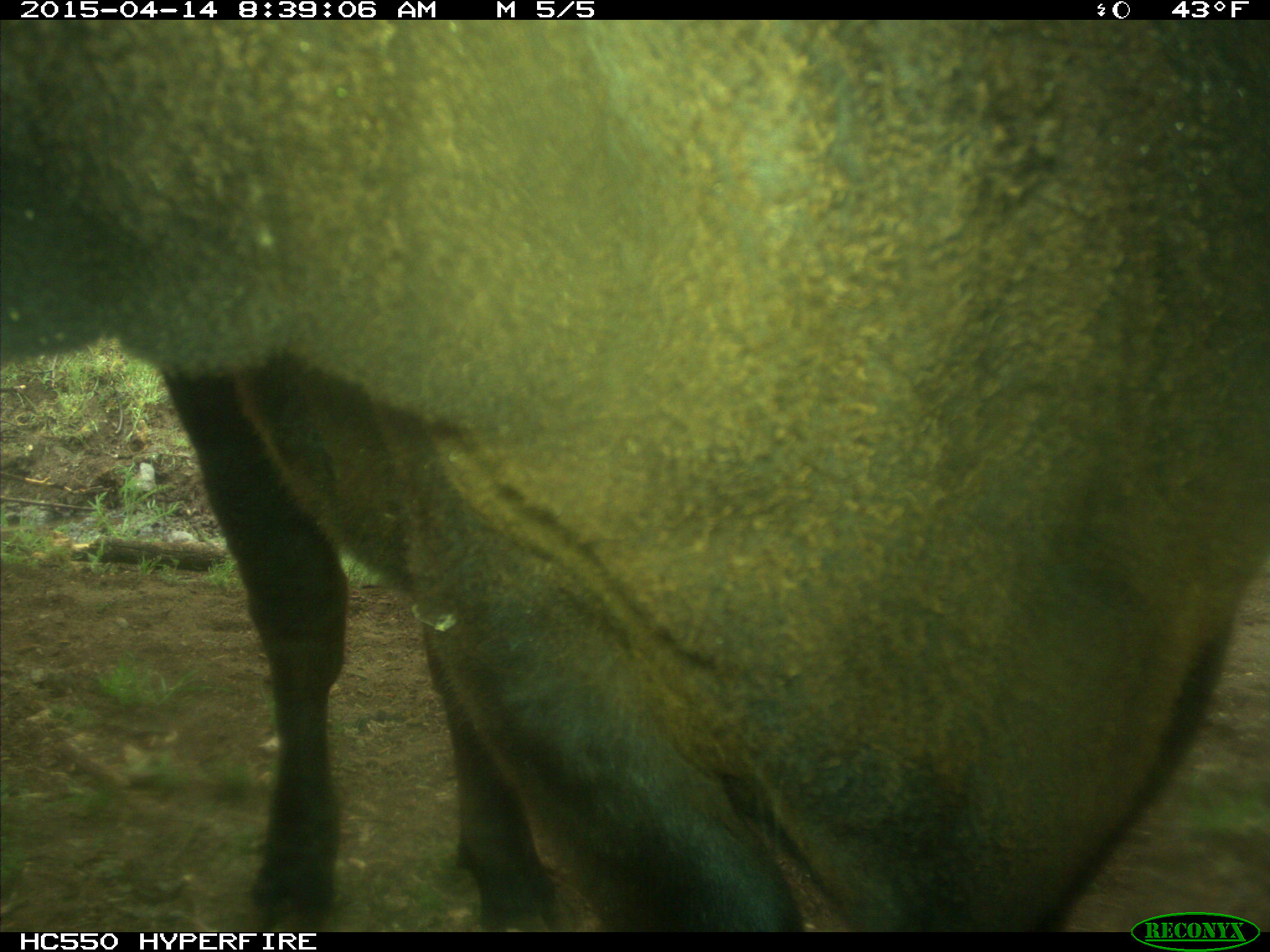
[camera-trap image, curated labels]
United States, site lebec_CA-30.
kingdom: Animalia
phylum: Chordata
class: Mammalia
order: Artiodactyla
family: Bovidae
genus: Bos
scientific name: Bos taurus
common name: domestic cow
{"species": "Bos taurus (domestic cow)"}